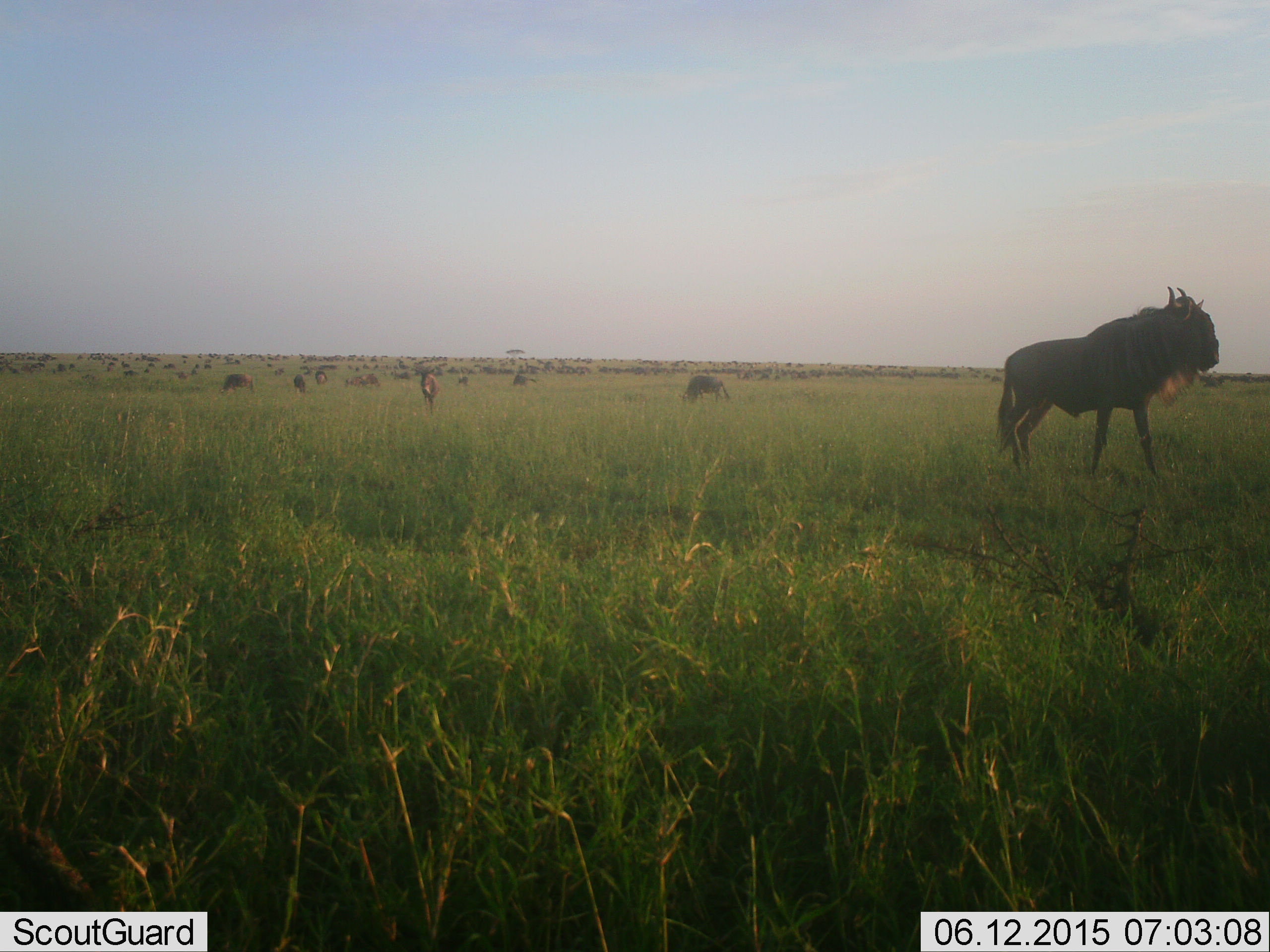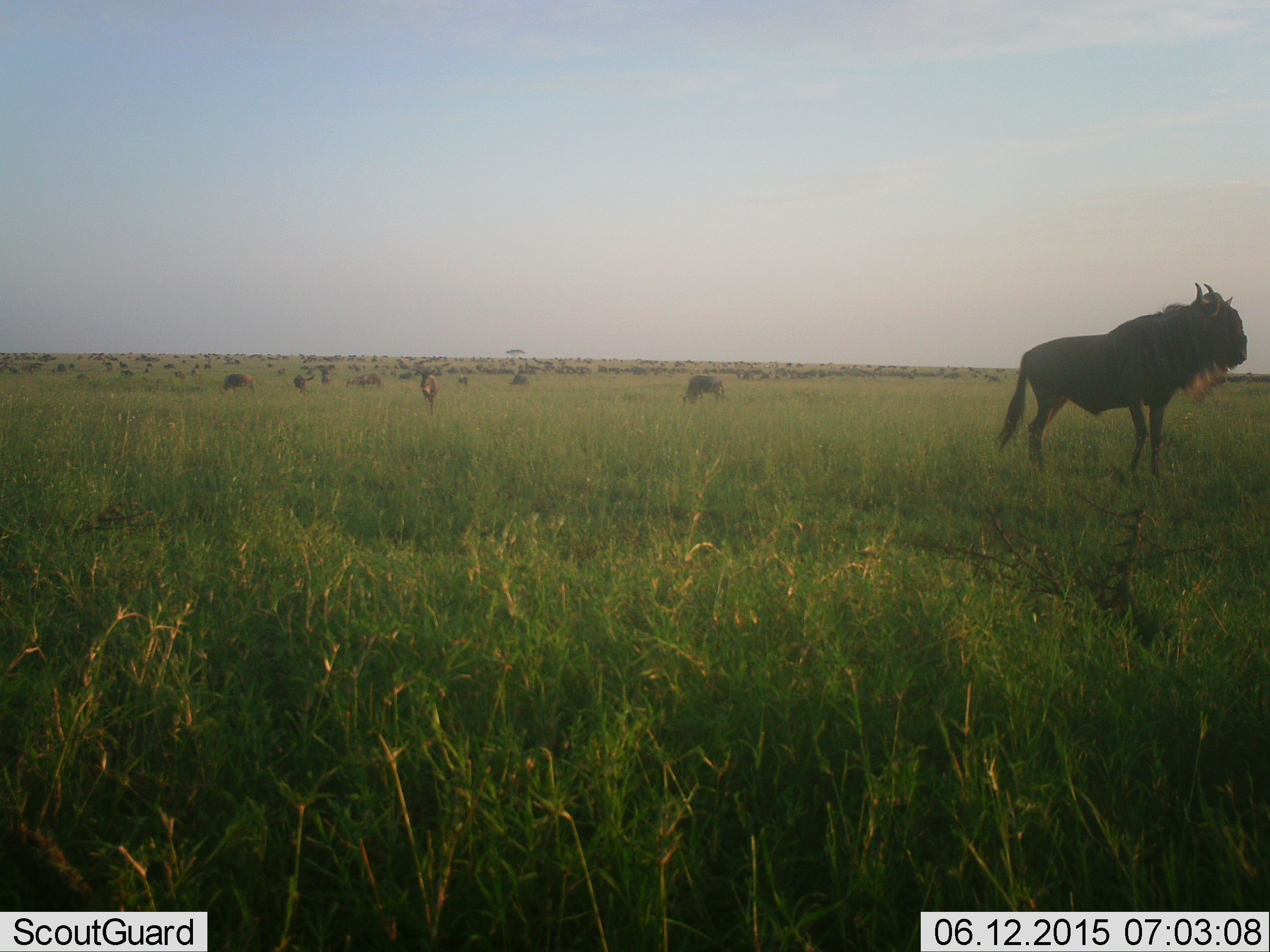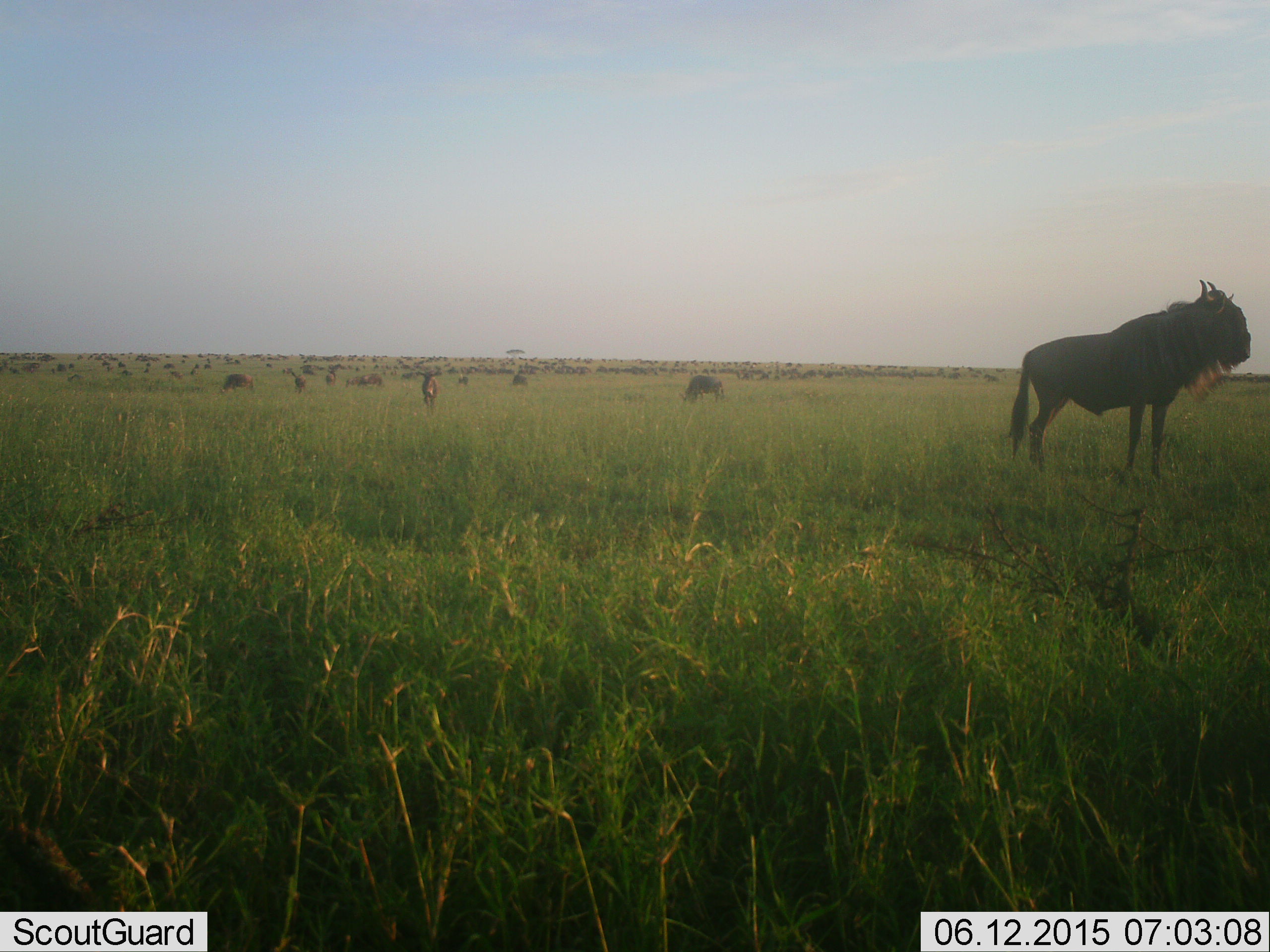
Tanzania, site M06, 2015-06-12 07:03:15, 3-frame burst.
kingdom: Animalia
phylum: Chordata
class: Mammalia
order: Artiodactyla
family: Bovidae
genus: Connochaetes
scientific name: Connochaetes taurinus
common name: blue wildebeest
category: wildebeest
Wildebeest (blue wildebeest) (Connochaetes taurinus), count 51+. Behavior (volunteer vote fractions): standing 90%, resting 0%, moving 70%, interacting 0%. Young present (vote fraction): 0%. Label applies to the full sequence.